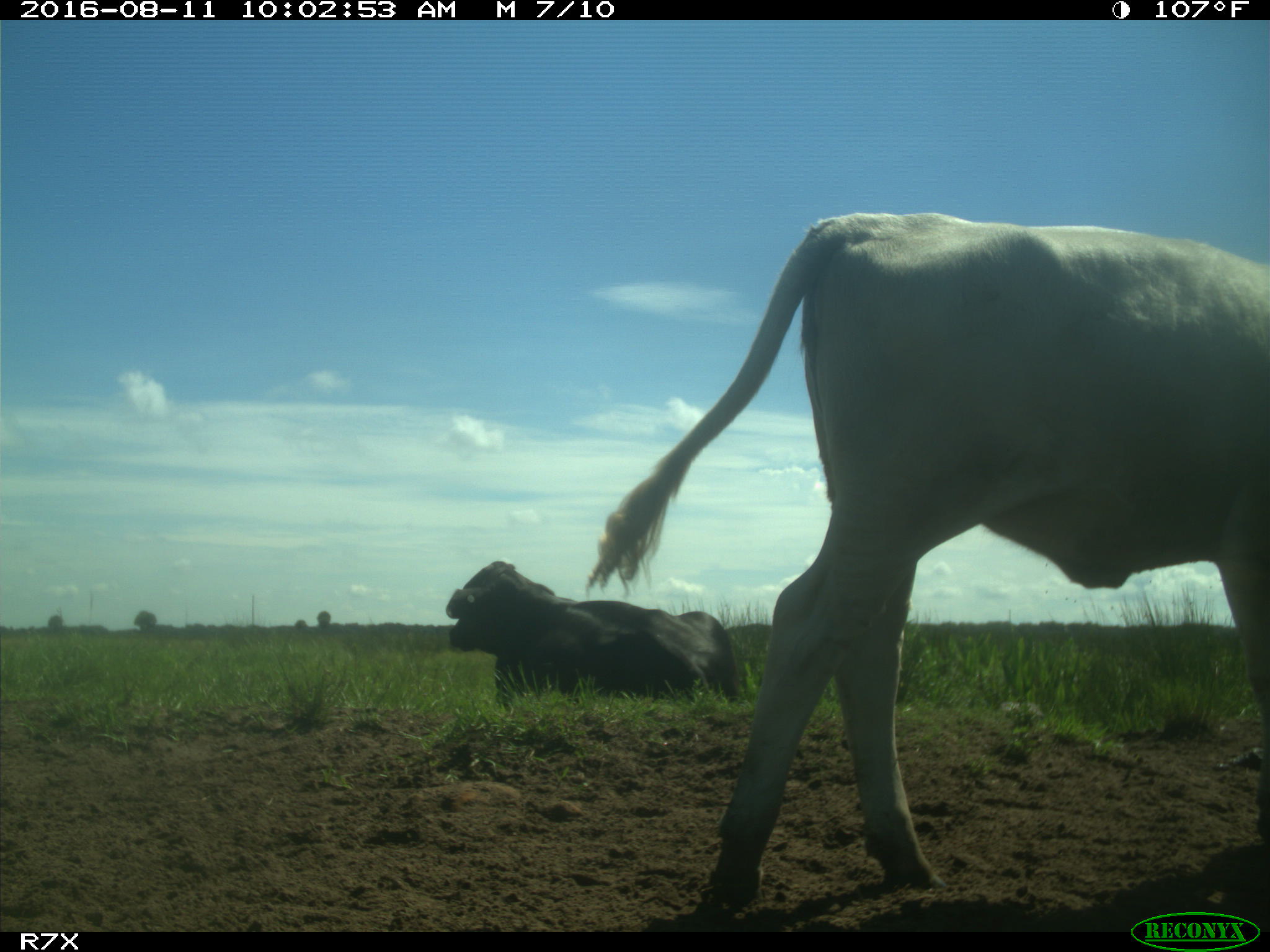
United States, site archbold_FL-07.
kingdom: Animalia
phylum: Chordata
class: Mammalia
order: Artiodactyla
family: Bovidae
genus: Bos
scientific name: Bos taurus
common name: domestic cow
Bos taurus (domestic cow).